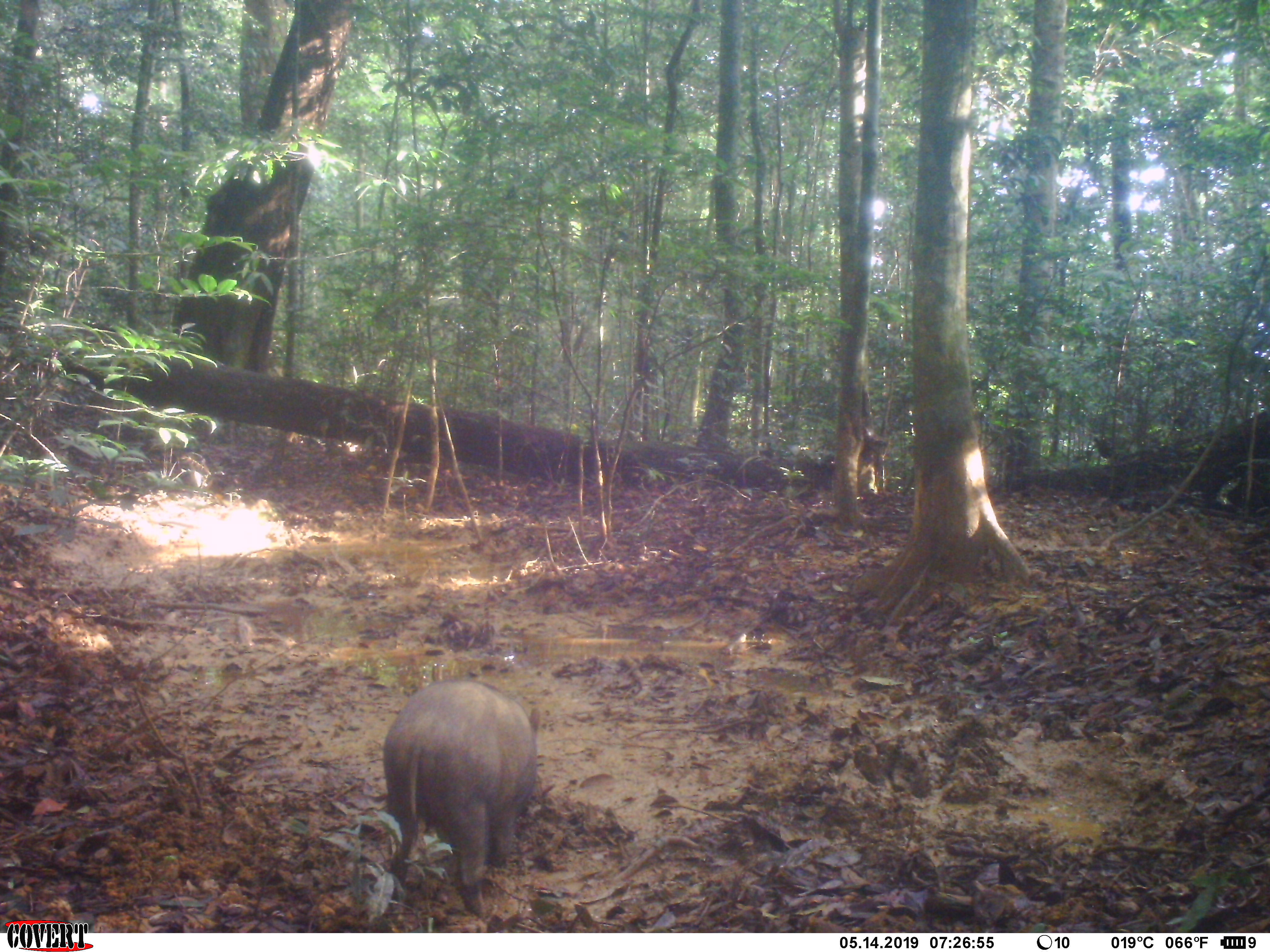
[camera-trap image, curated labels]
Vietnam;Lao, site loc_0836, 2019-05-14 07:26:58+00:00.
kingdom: Animalia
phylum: Chordata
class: Mammalia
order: Artiodactyla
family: Suidae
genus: Sus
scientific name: Sus scrofa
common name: eurasian wild pig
Eurasian wild pig (Sus scrofa). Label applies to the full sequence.